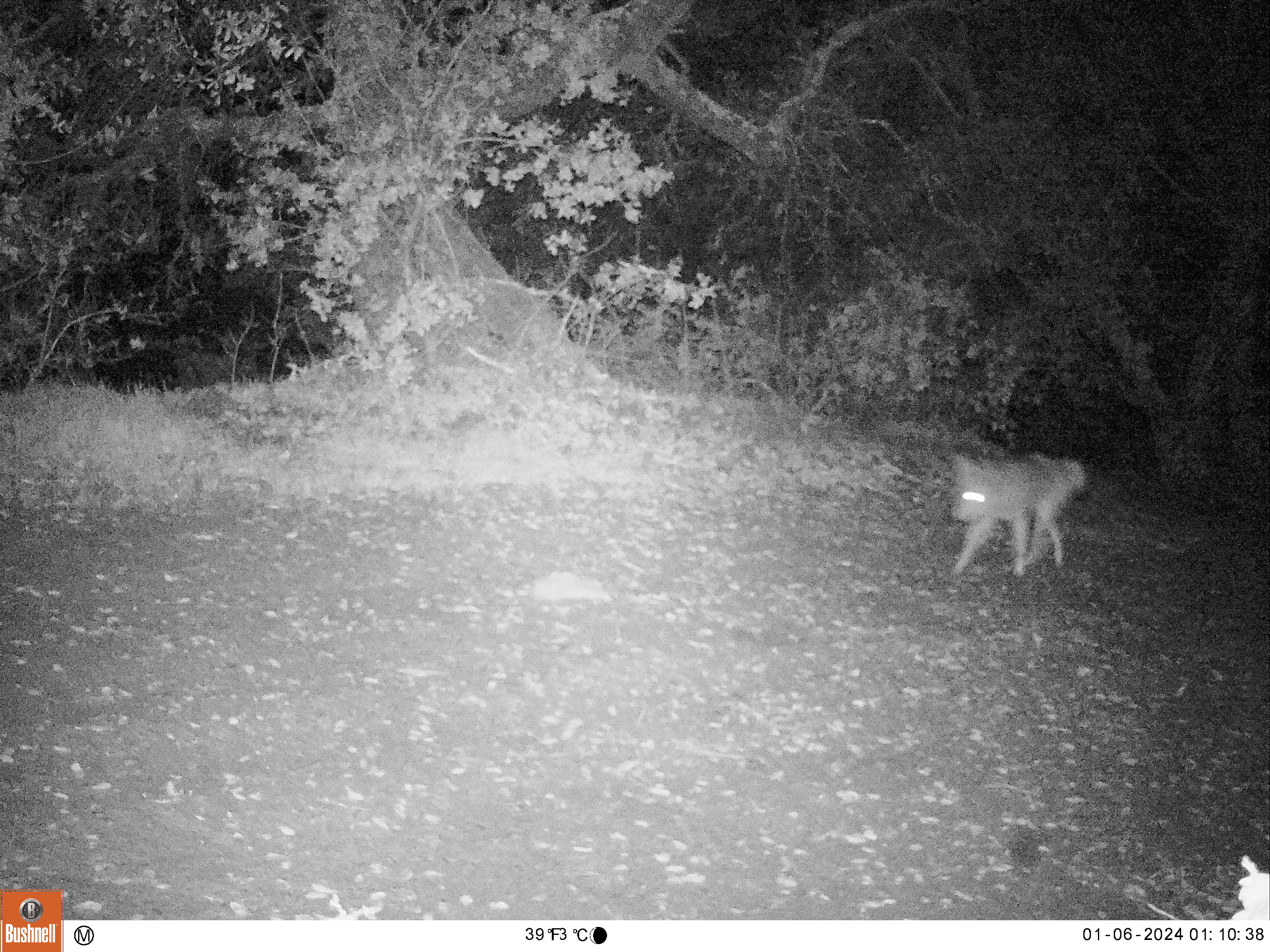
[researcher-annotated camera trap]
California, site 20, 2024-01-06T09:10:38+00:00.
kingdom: Animalia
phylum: Chordata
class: Mammalia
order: Carnivora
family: Canidae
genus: Canis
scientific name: Canis latrans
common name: coyote